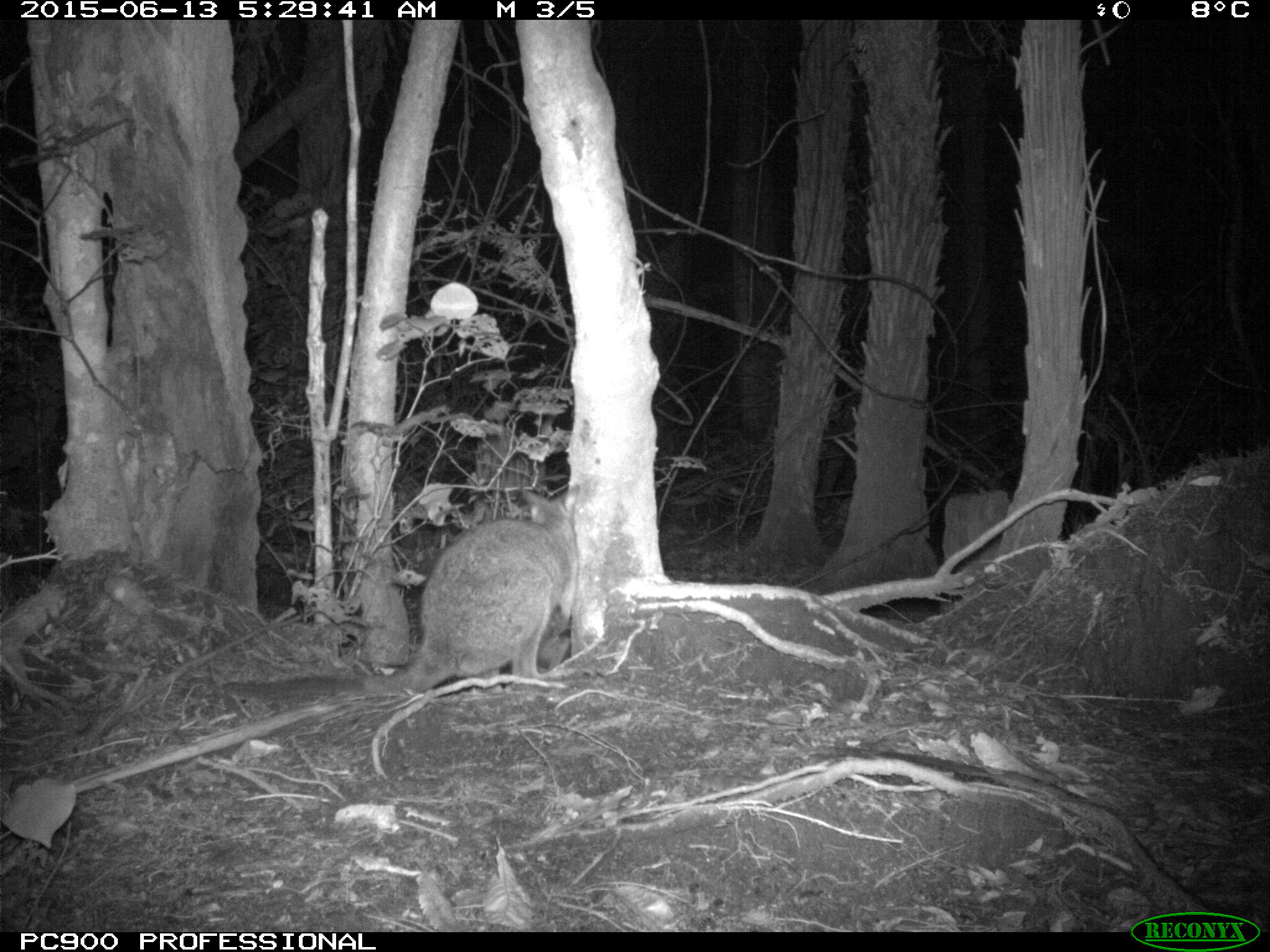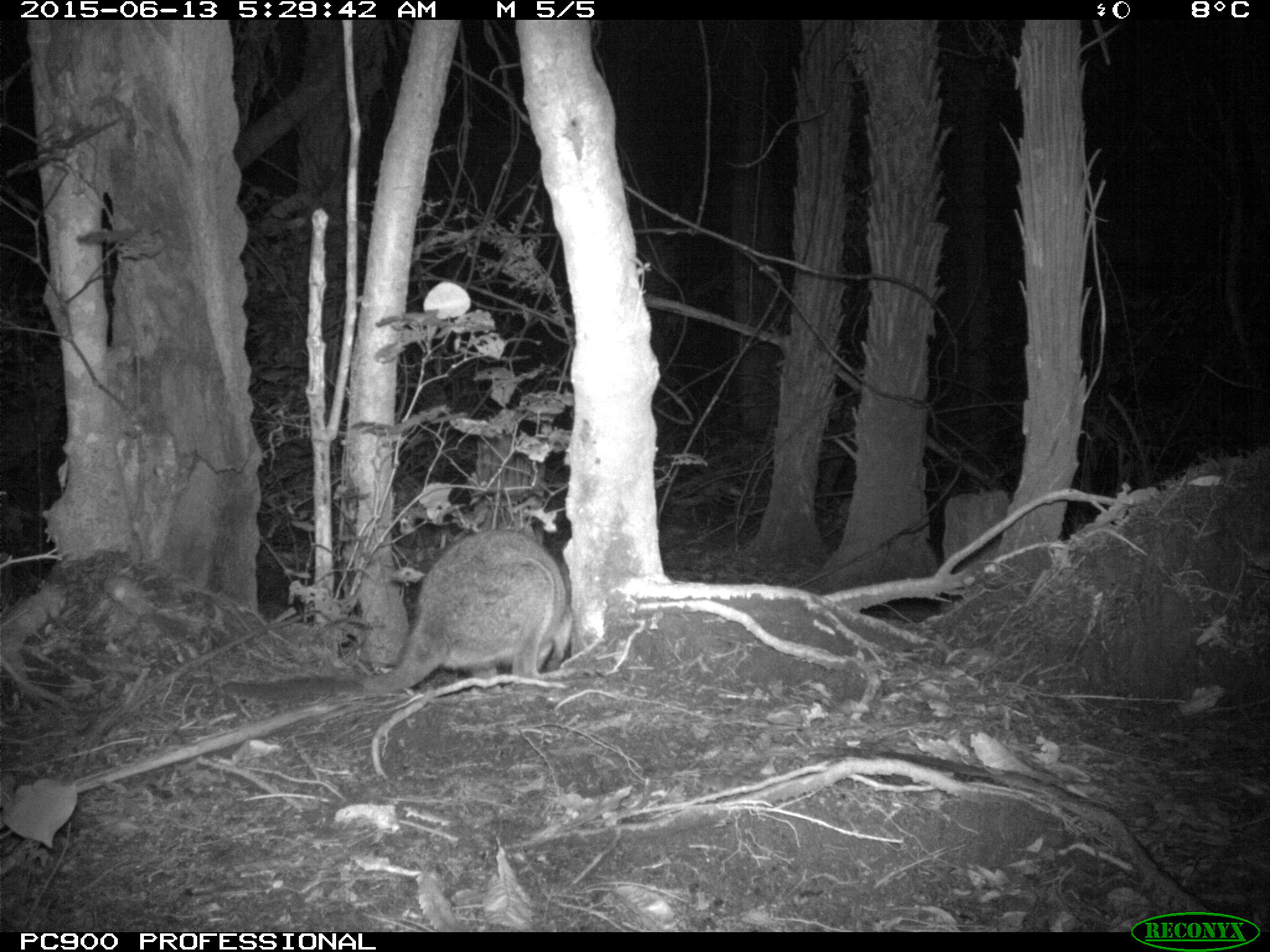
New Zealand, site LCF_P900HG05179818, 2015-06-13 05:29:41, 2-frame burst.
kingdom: Animalia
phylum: Chordata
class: Mammalia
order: Diprotodontia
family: Macropodidae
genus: Notamacropus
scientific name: Notamacropus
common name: wallaby